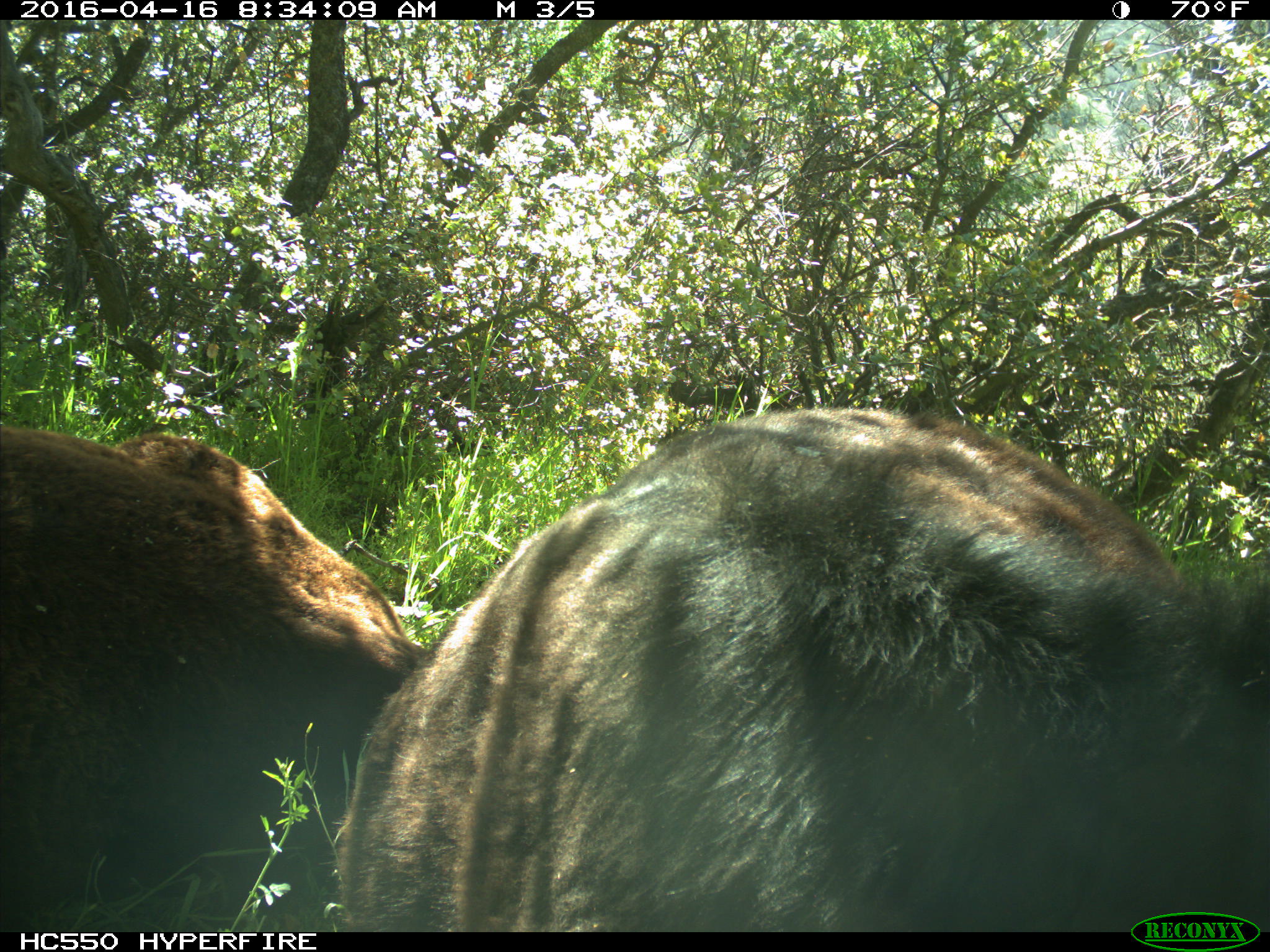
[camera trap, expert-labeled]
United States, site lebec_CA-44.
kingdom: Animalia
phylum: Chordata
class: Mammalia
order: Artiodactyla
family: Bovidae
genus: Bos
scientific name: Bos taurus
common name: domestic cow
Bos taurus (domestic cow).